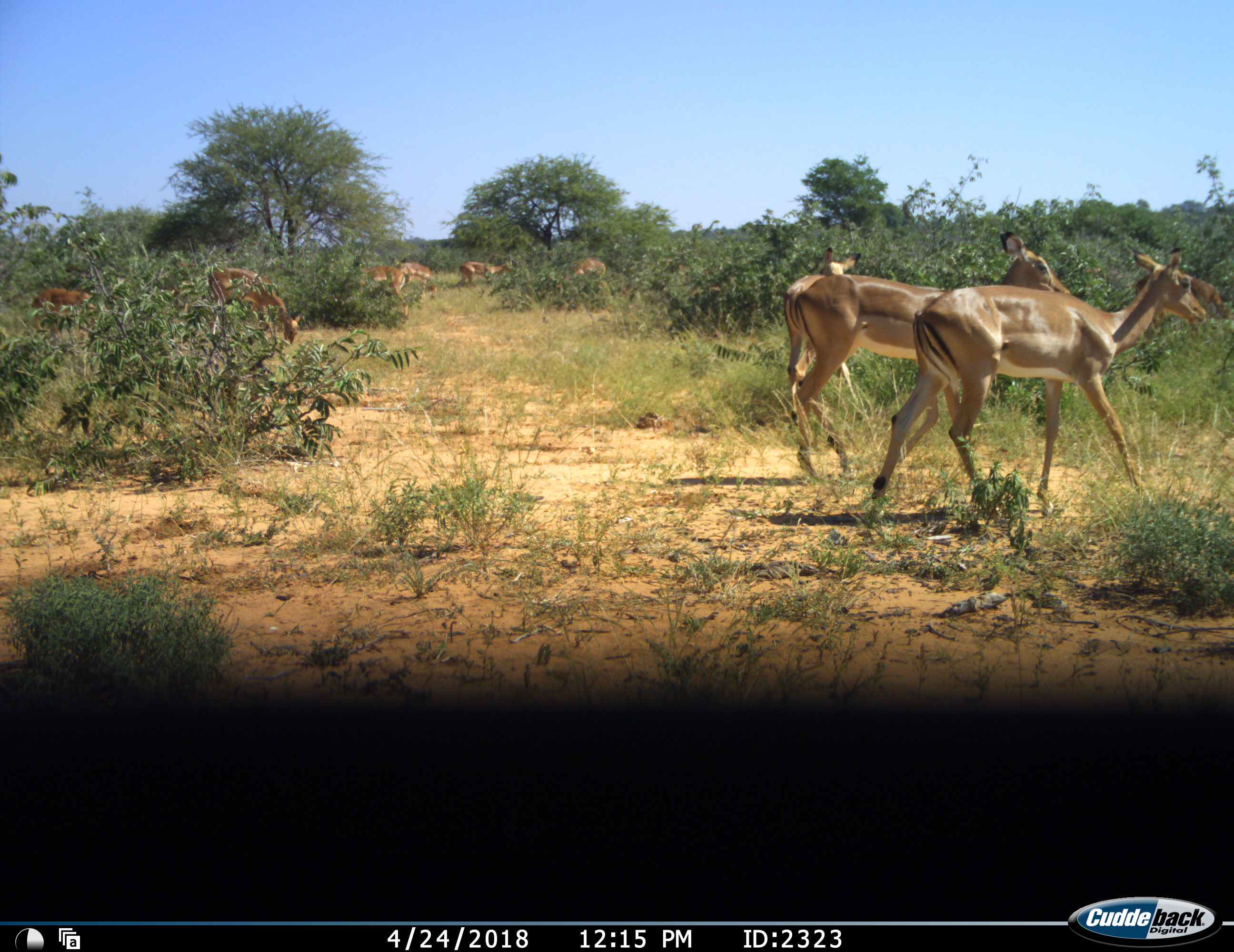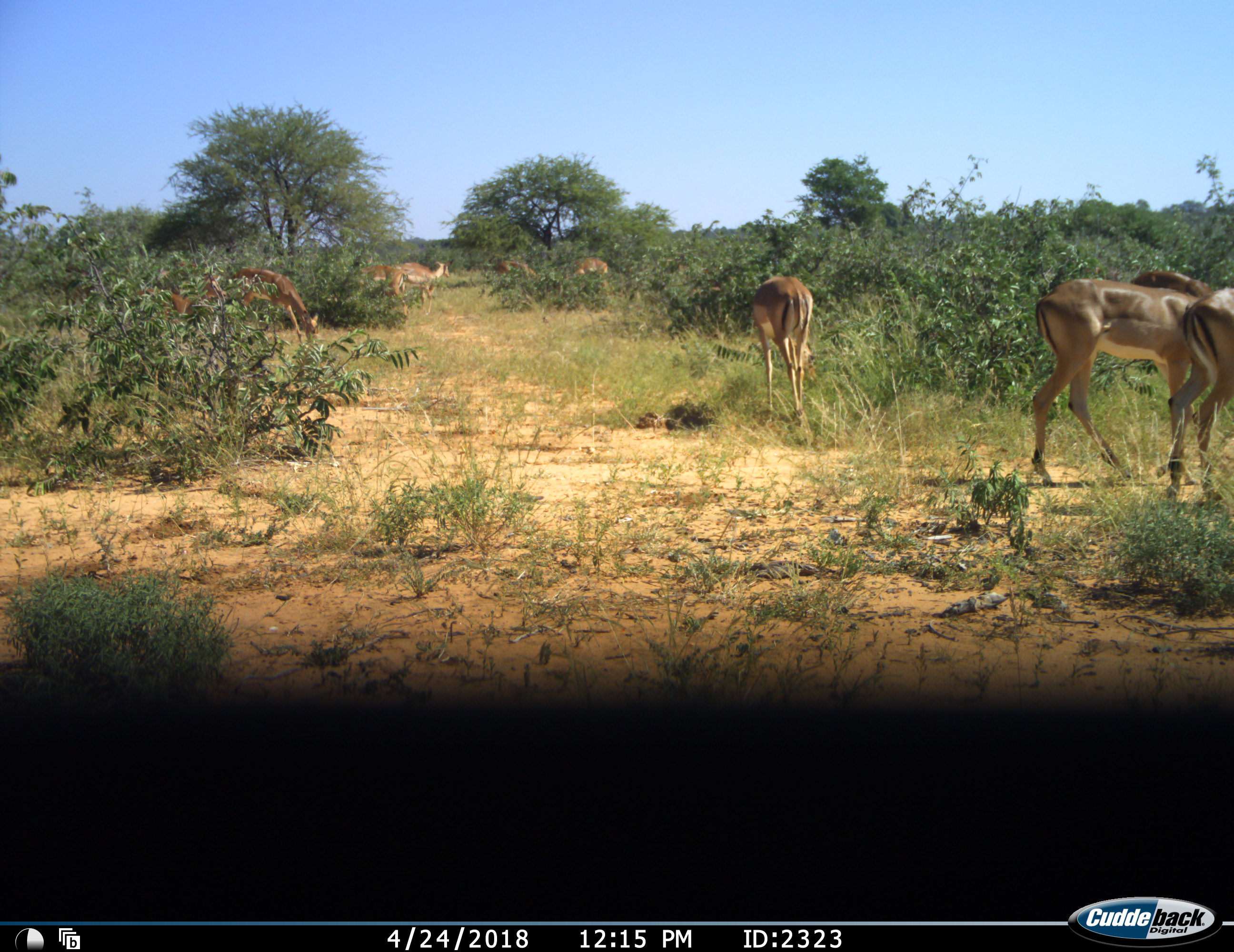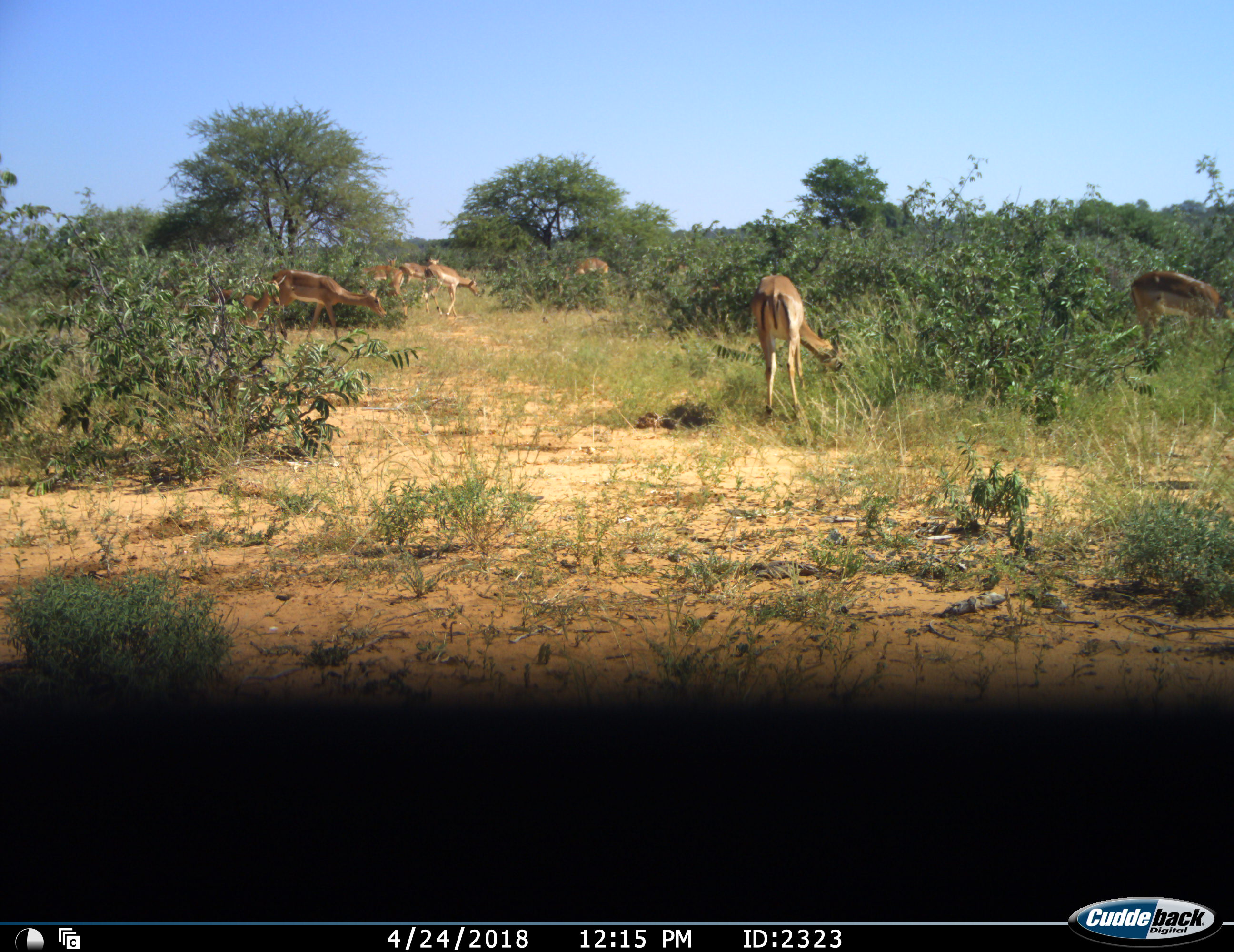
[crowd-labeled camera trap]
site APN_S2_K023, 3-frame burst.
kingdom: Animalia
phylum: Chordata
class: Mammalia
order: Artiodactyla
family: Bovidae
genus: Aepyceros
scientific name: Aepyceros melampus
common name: impala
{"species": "impala (Aepyceros melampus)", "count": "10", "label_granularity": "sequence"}